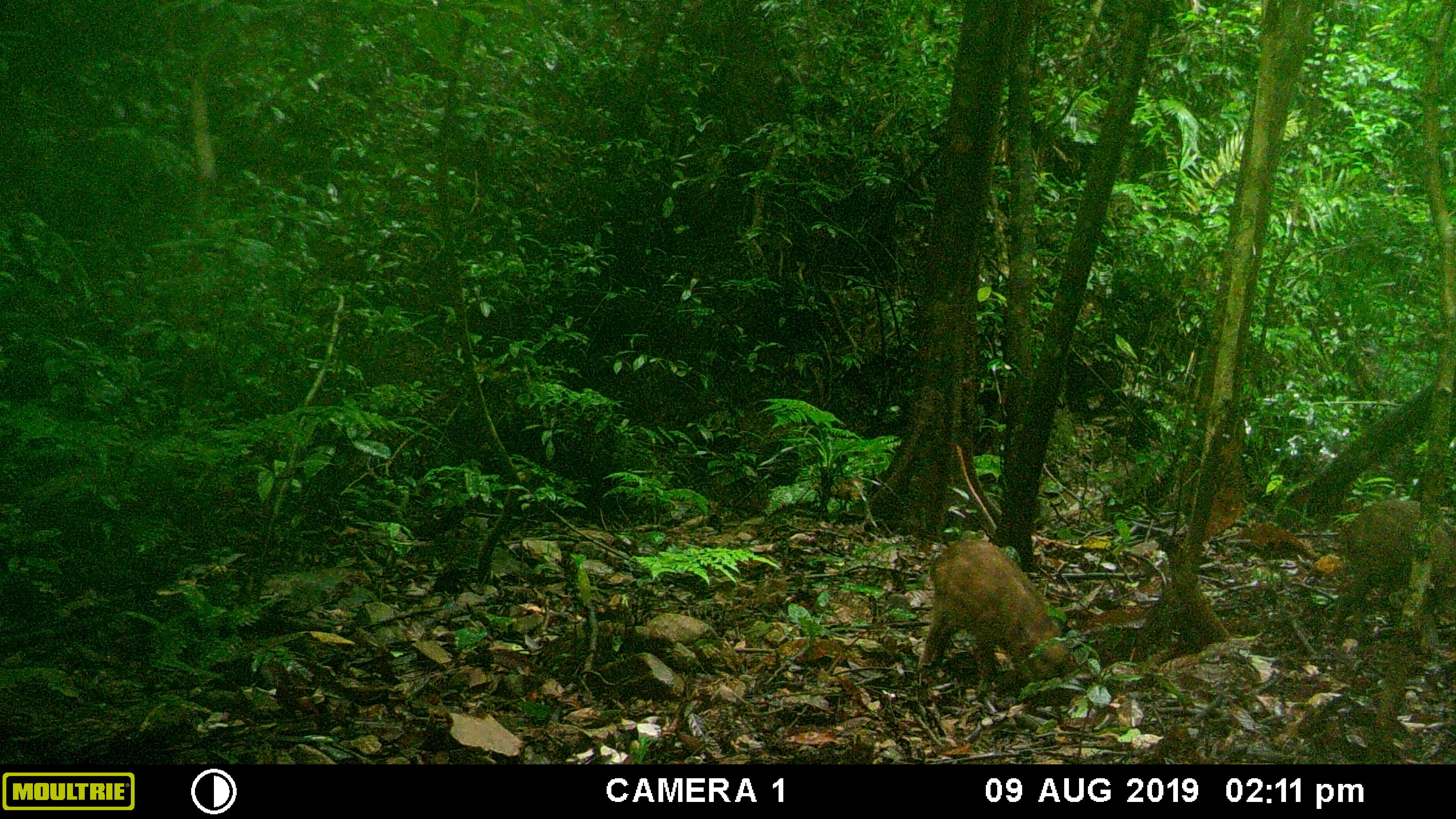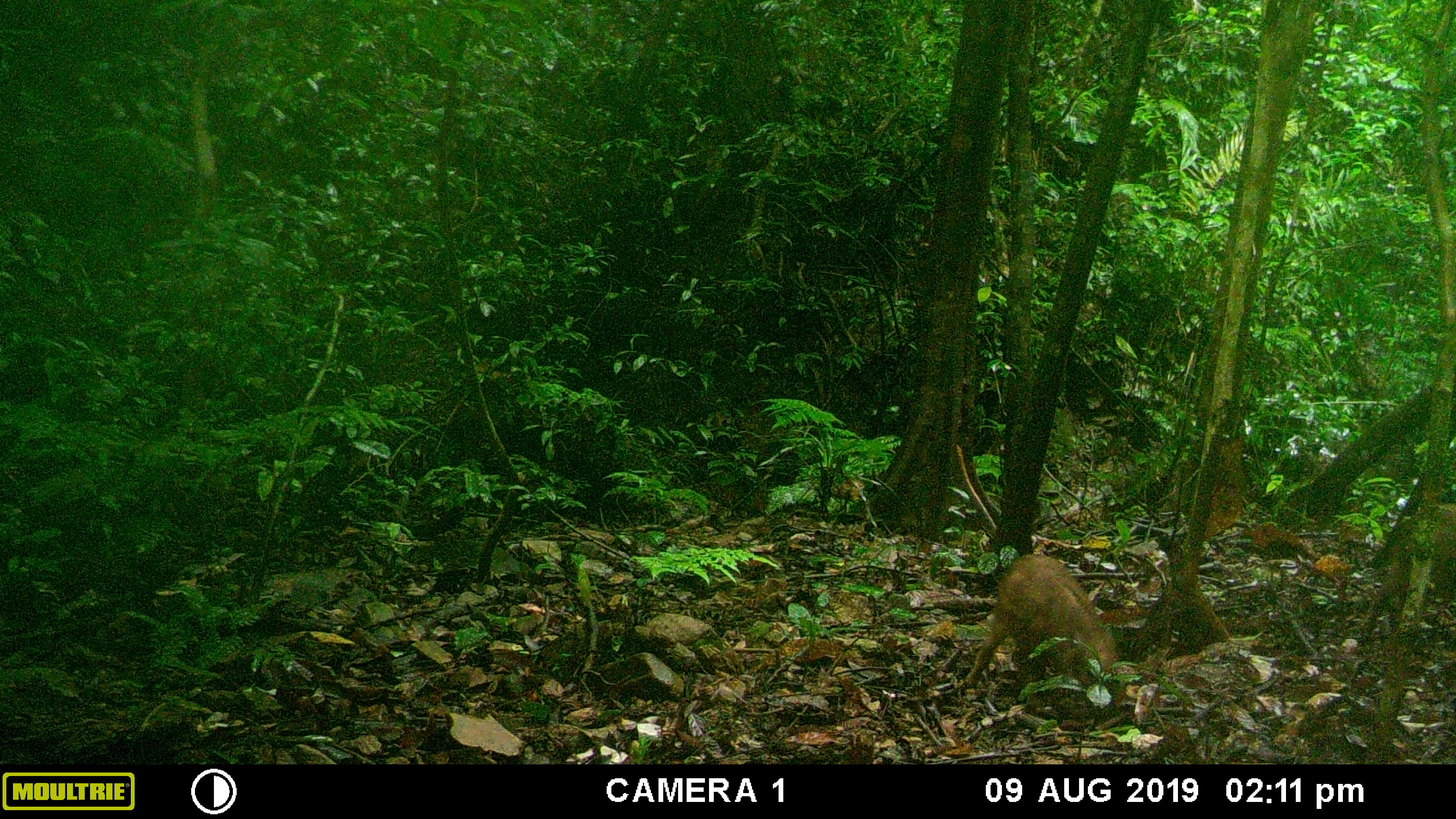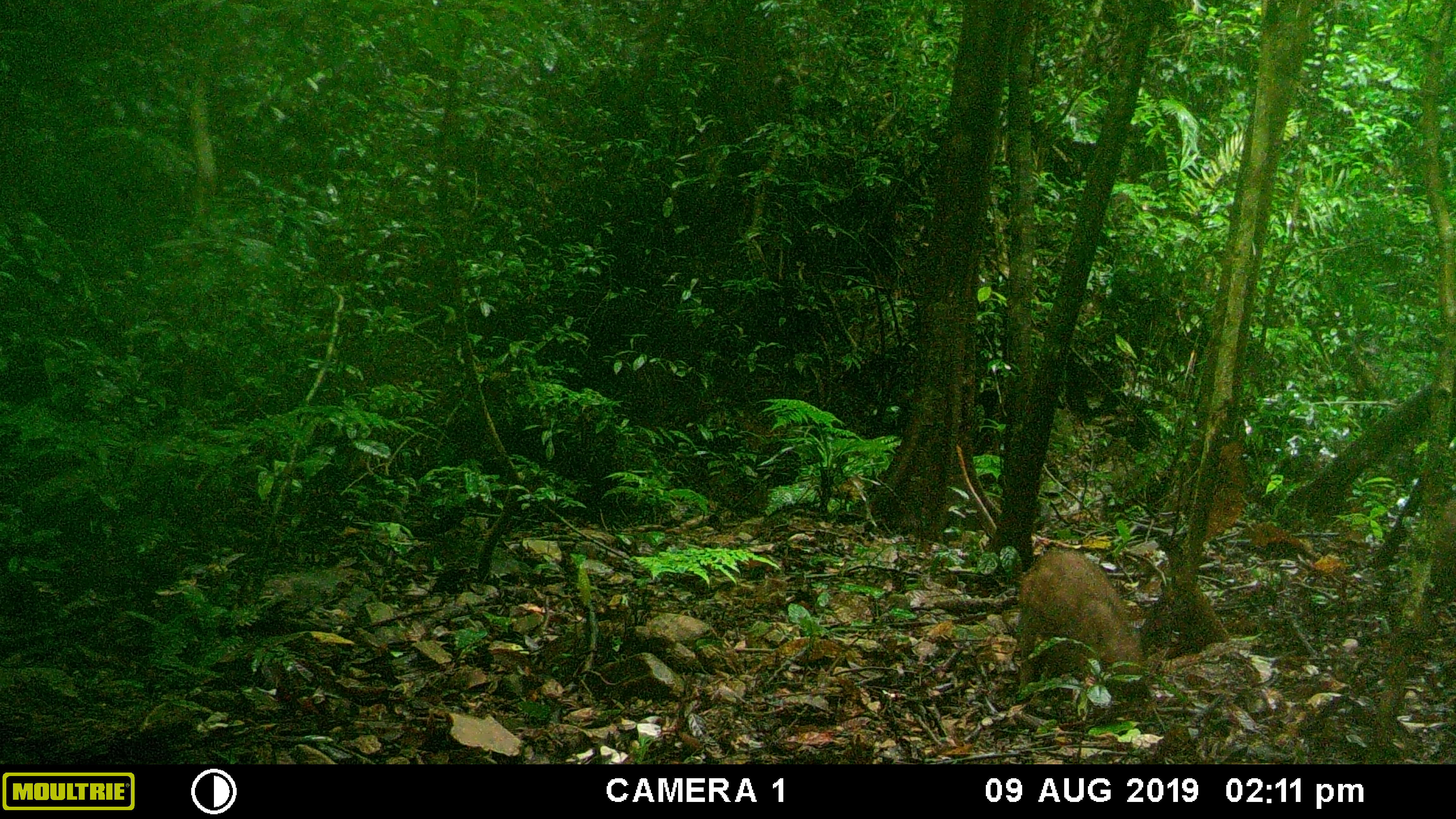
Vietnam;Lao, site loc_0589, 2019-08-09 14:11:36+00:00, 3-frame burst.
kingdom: Animalia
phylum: Chordata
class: Mammalia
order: Artiodactyla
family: Suidae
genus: Sus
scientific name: Sus scrofa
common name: eurasian wild pig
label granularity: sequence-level